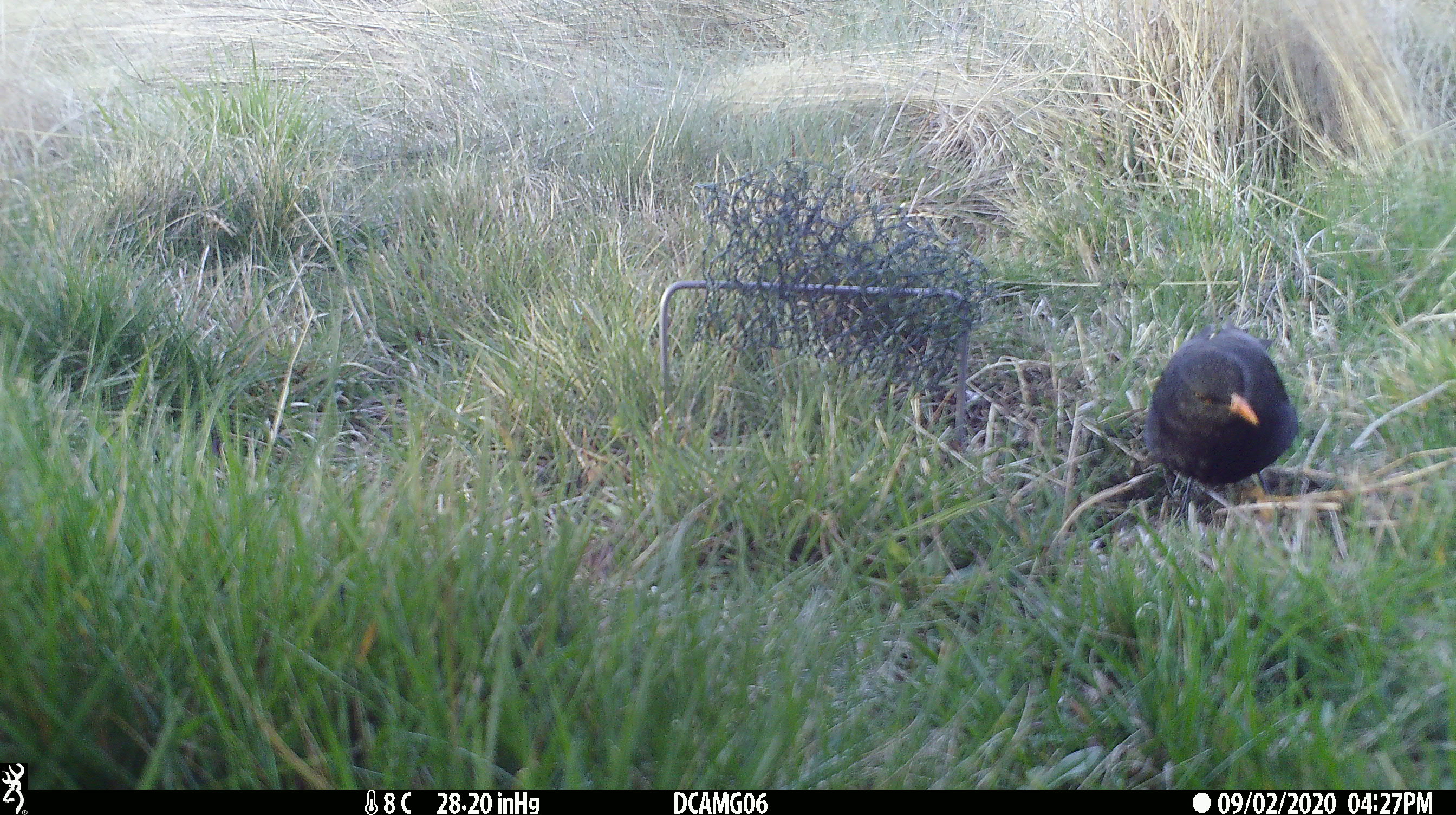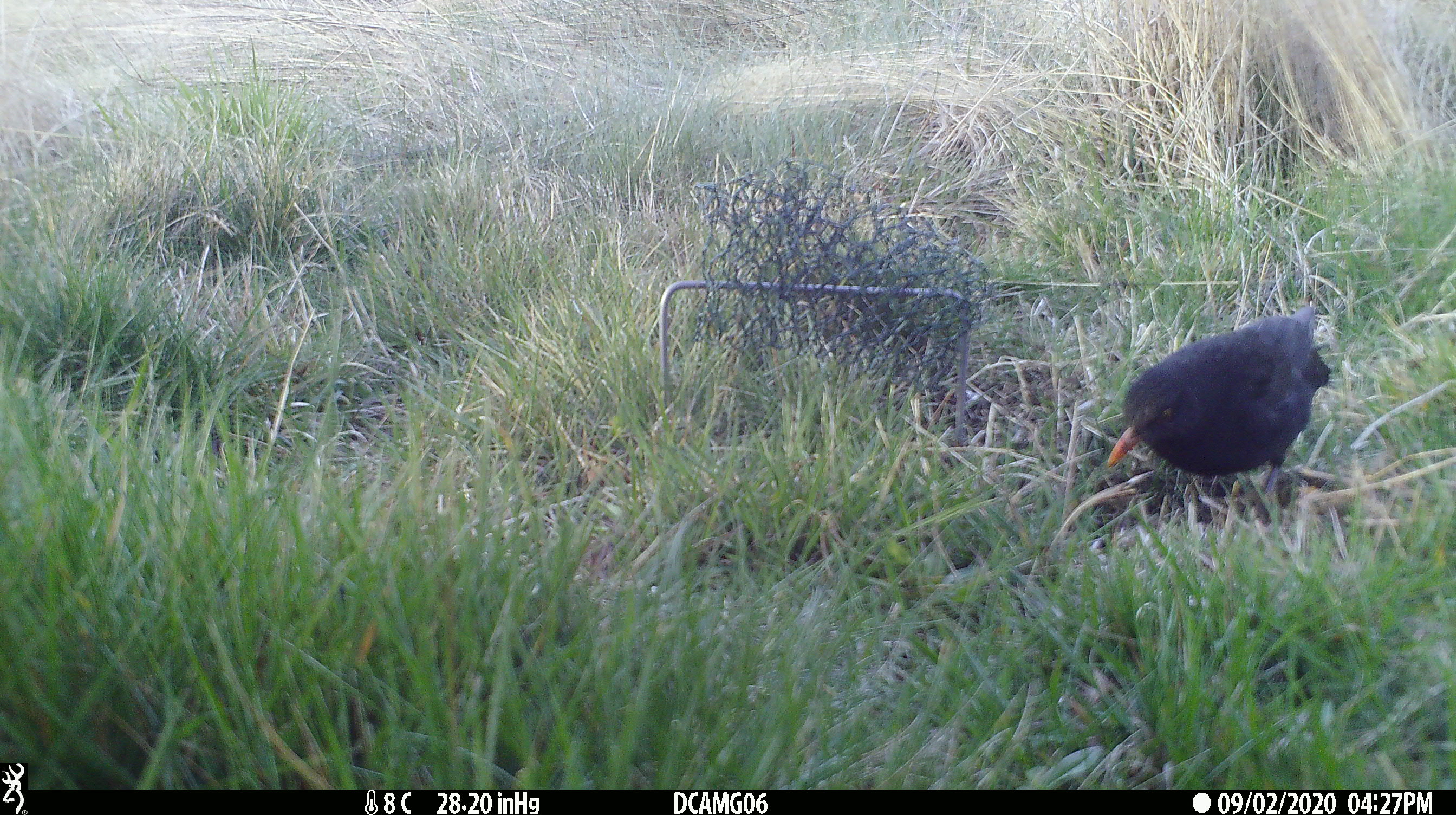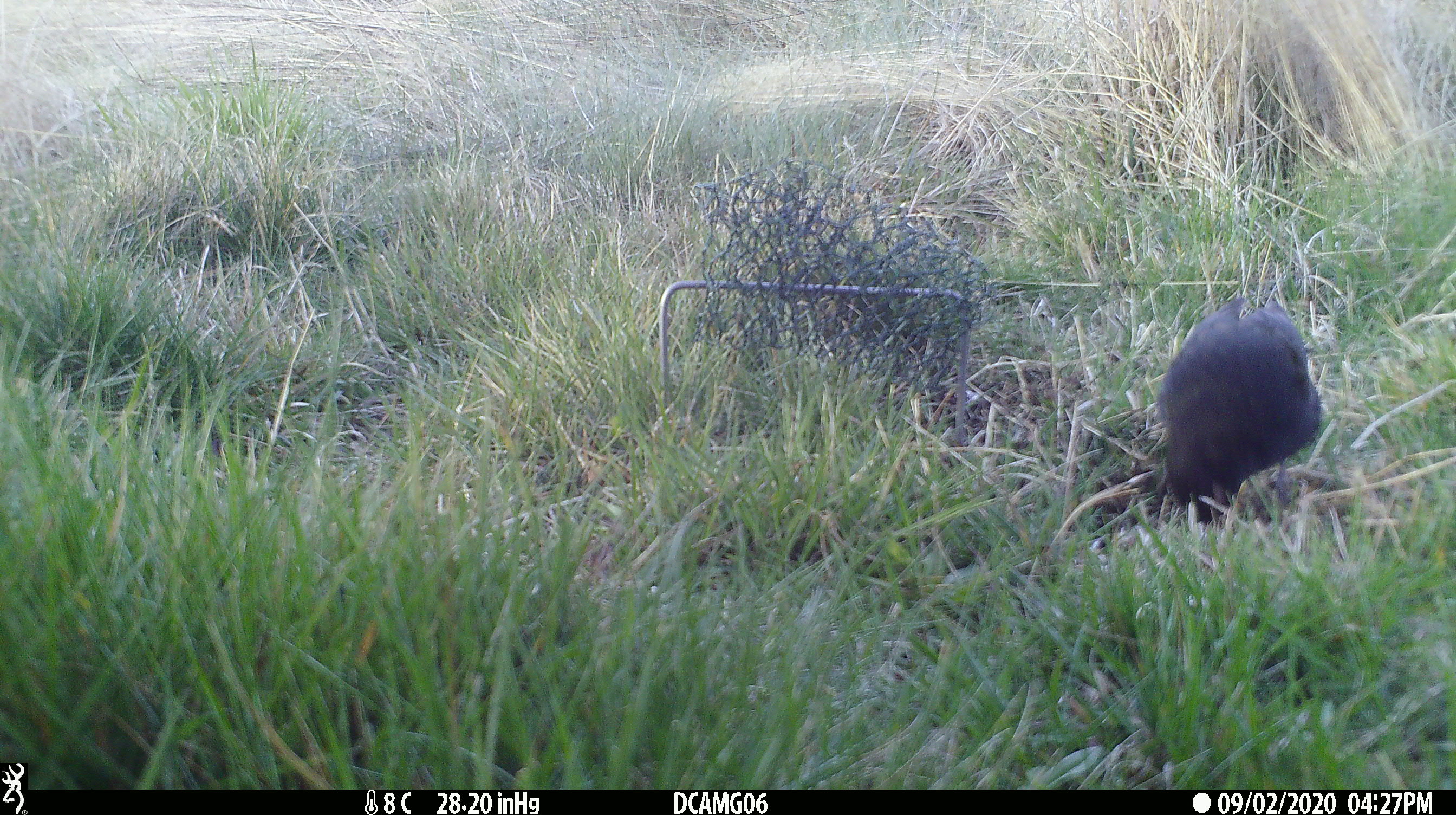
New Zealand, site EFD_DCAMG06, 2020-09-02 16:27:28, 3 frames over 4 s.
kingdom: Animalia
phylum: Chordata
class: Aves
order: Passeriformes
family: Turdidae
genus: Turdus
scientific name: Turdus merula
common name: eurasian blackbird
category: blackbird